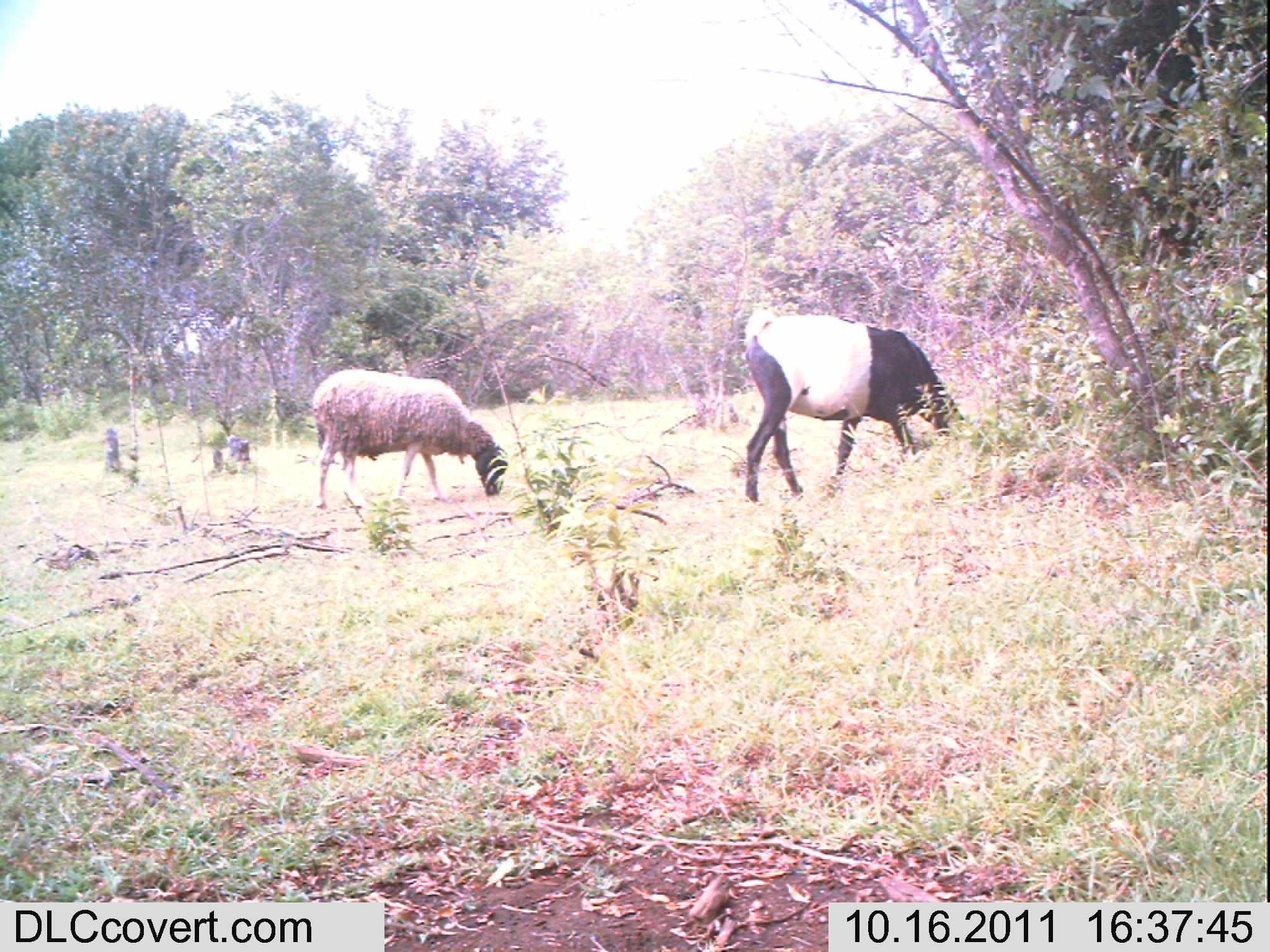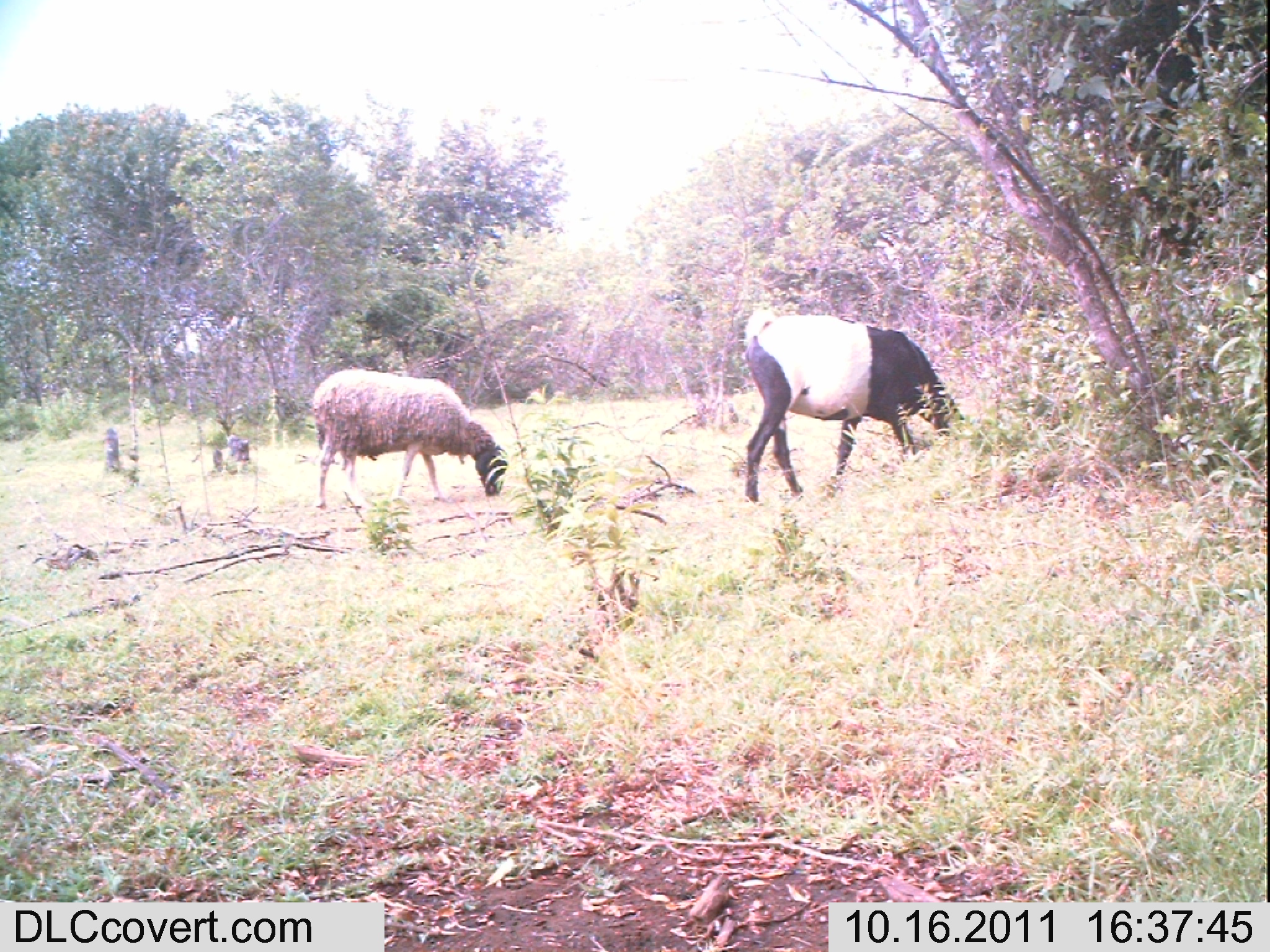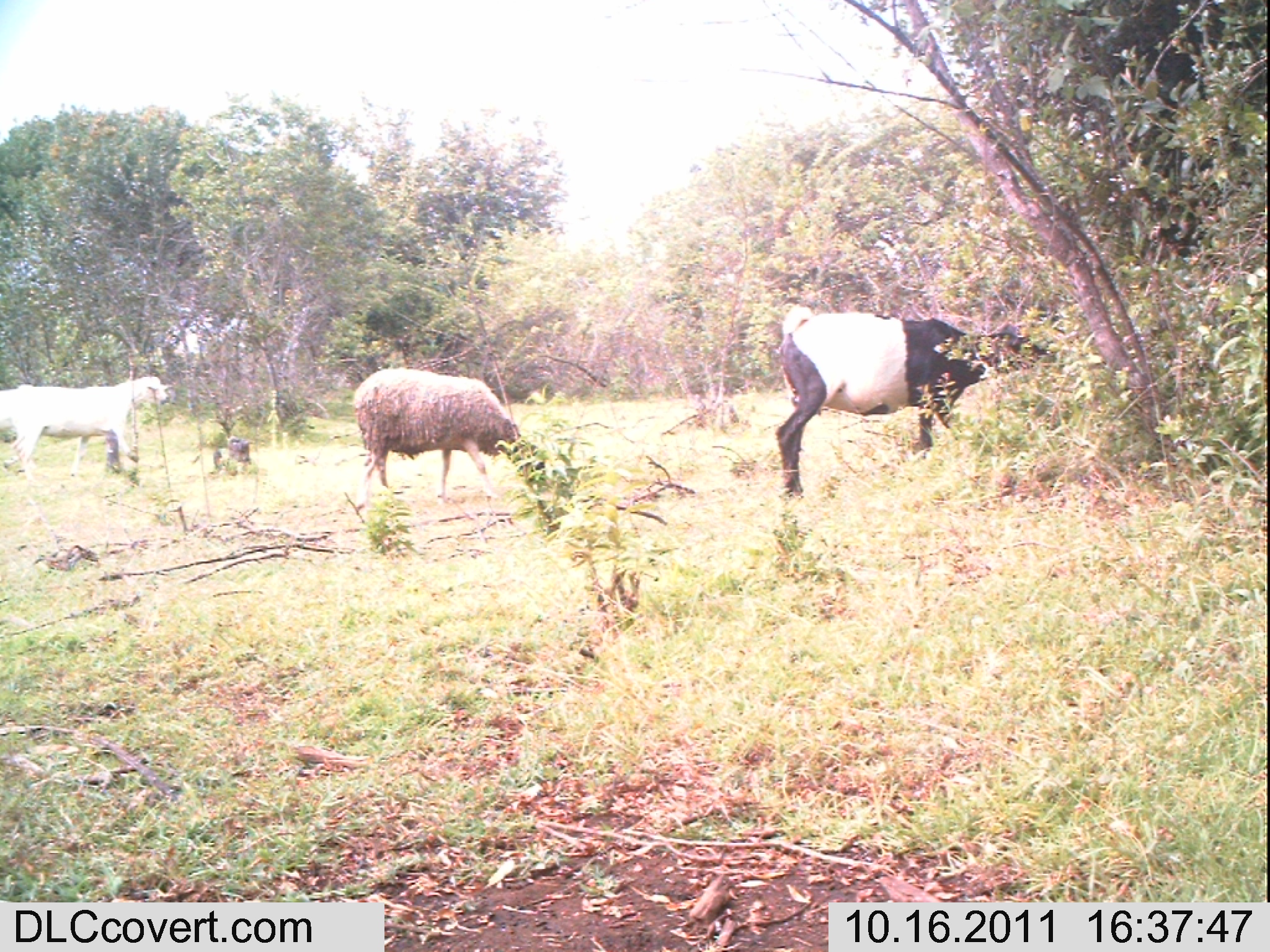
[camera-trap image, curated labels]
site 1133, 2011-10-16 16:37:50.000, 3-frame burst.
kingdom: Animalia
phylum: Chordata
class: Mammalia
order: Artiodactyla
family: Bovidae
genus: Capra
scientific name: Capra aegagrus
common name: wild goat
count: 1